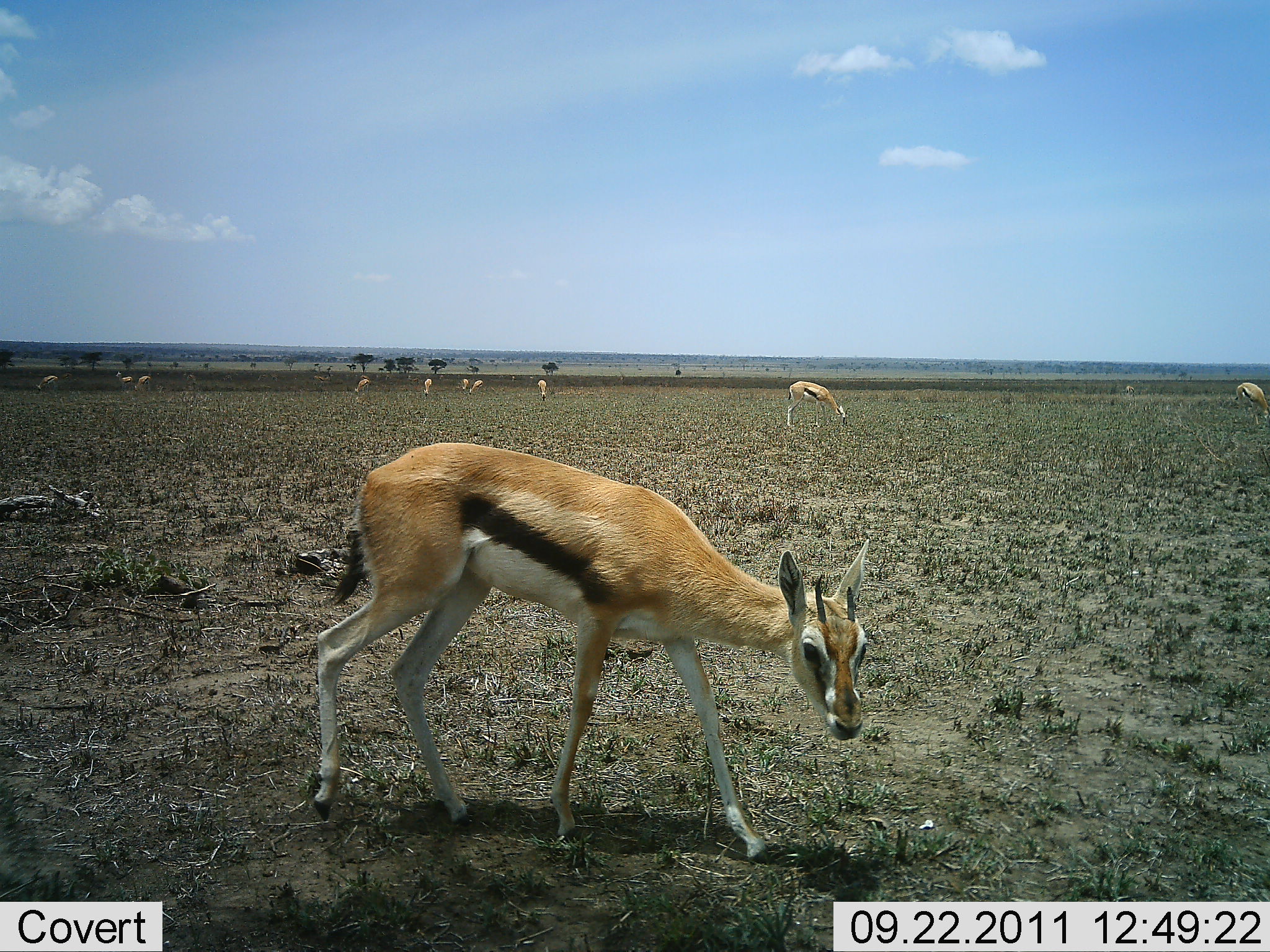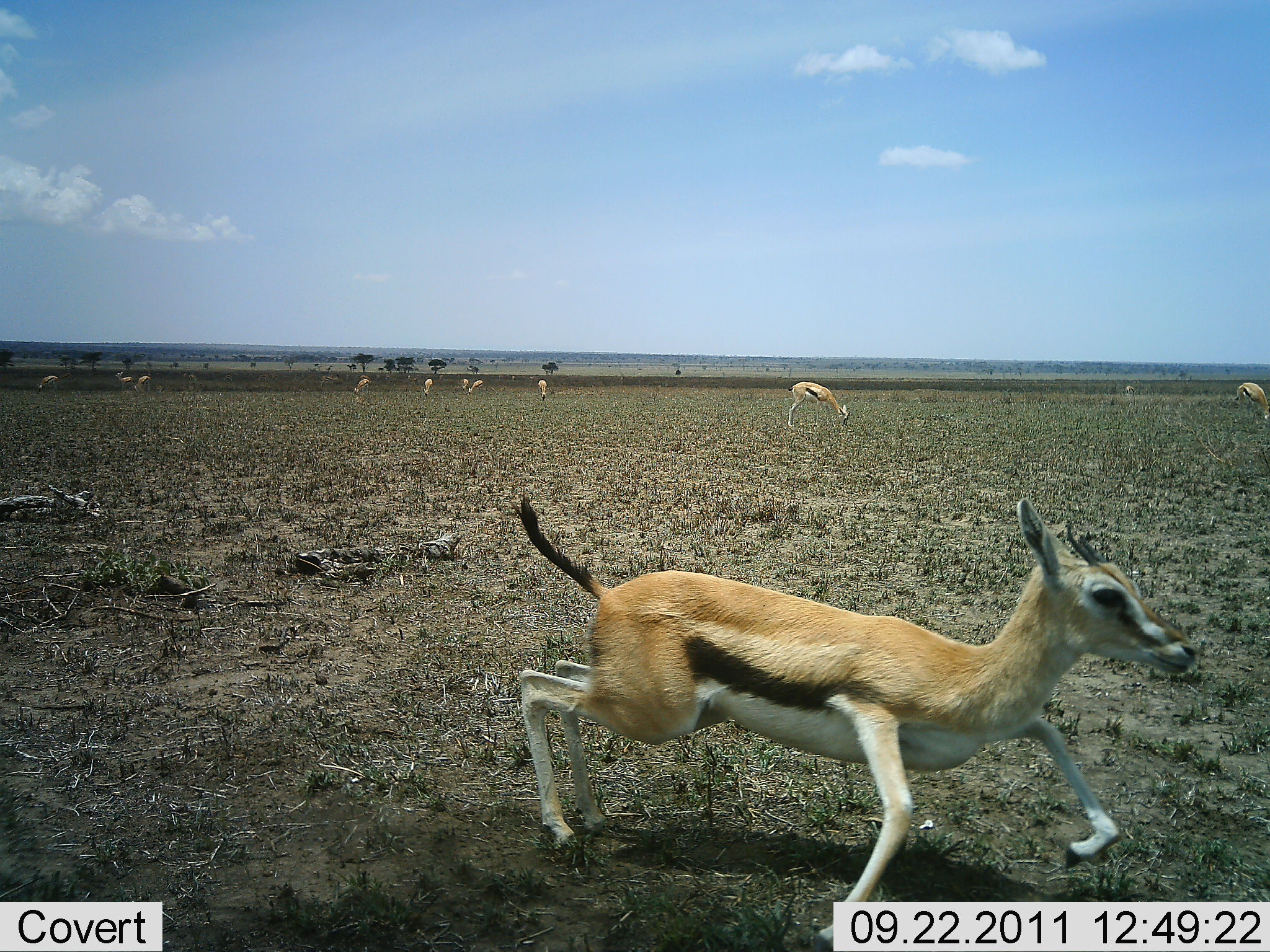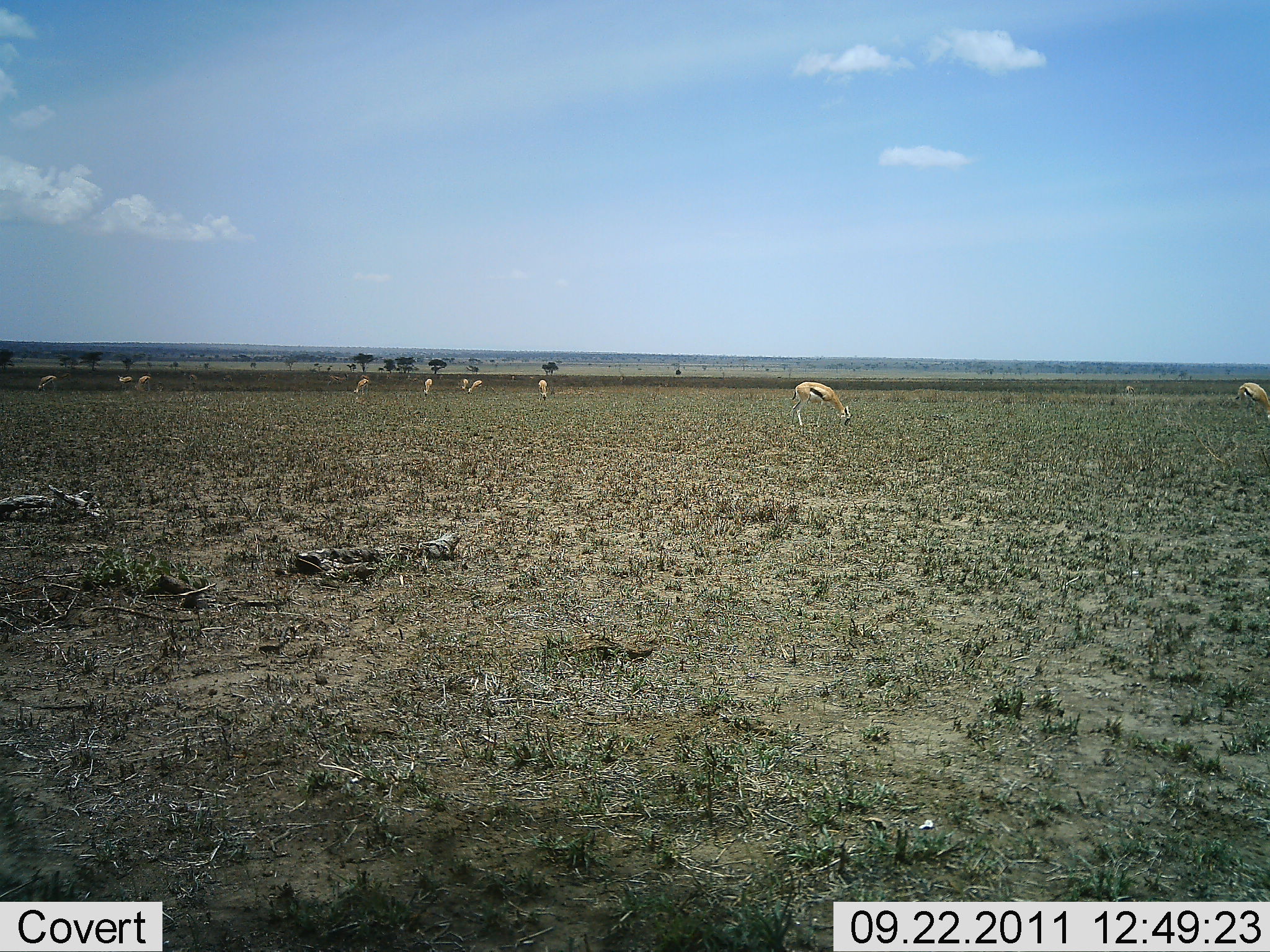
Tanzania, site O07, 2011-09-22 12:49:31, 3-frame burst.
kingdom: Animalia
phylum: Chordata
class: Mammalia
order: Artiodactyla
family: Bovidae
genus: Eudorcas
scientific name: Eudorcas thomsonii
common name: thomson's gazelle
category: gazellethomsons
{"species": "gazellethomsons (thomson's gazelle) (Eudorcas thomsonii)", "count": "11-50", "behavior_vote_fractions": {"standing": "55%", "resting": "0%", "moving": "73%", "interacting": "0%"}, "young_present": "0%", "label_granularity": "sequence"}